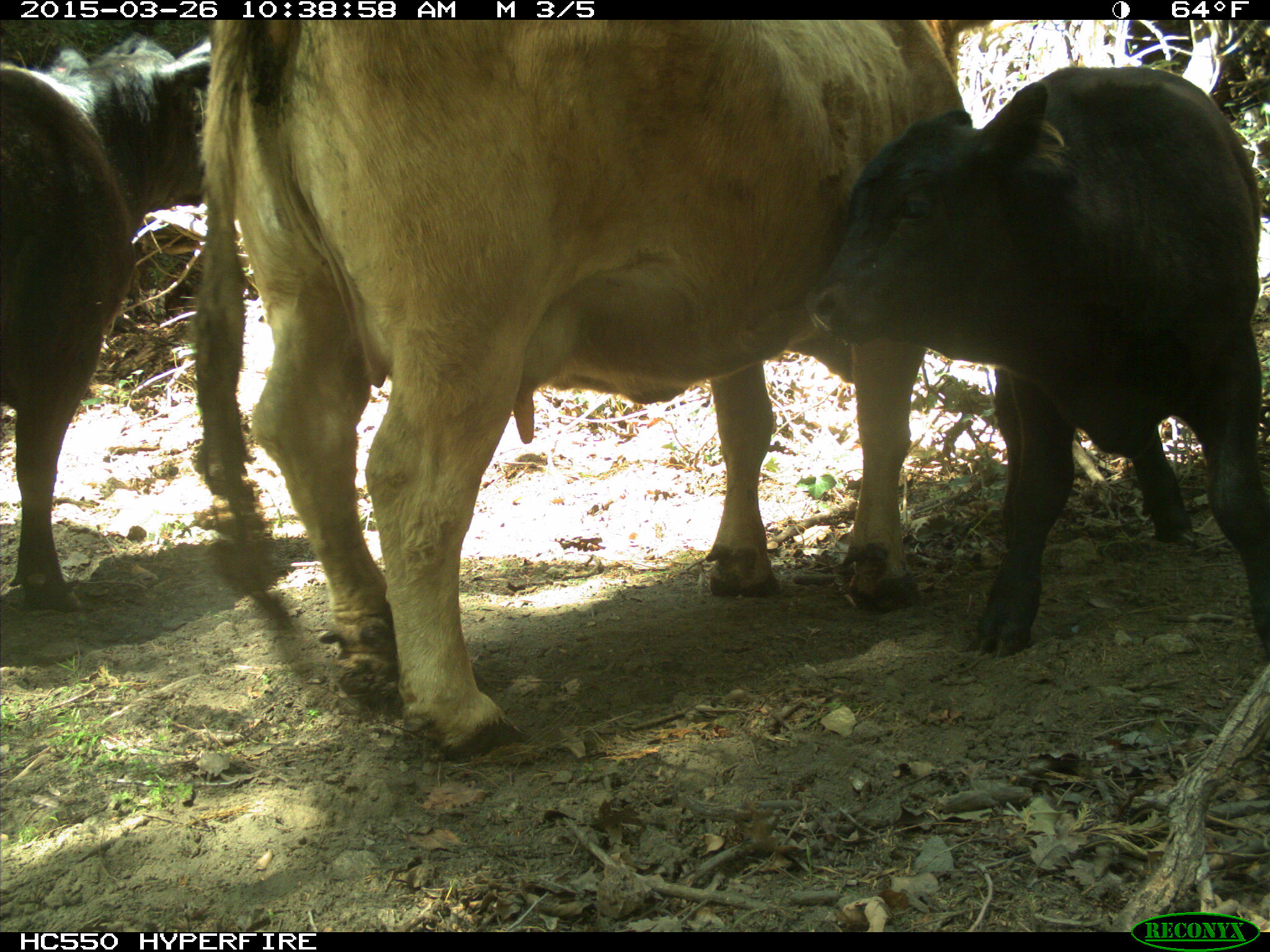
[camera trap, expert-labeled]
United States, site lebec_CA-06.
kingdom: Animalia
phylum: Chordata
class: Mammalia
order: Artiodactyla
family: Bovidae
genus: Bos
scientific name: Bos taurus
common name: domestic cow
Bos taurus (domestic cow).